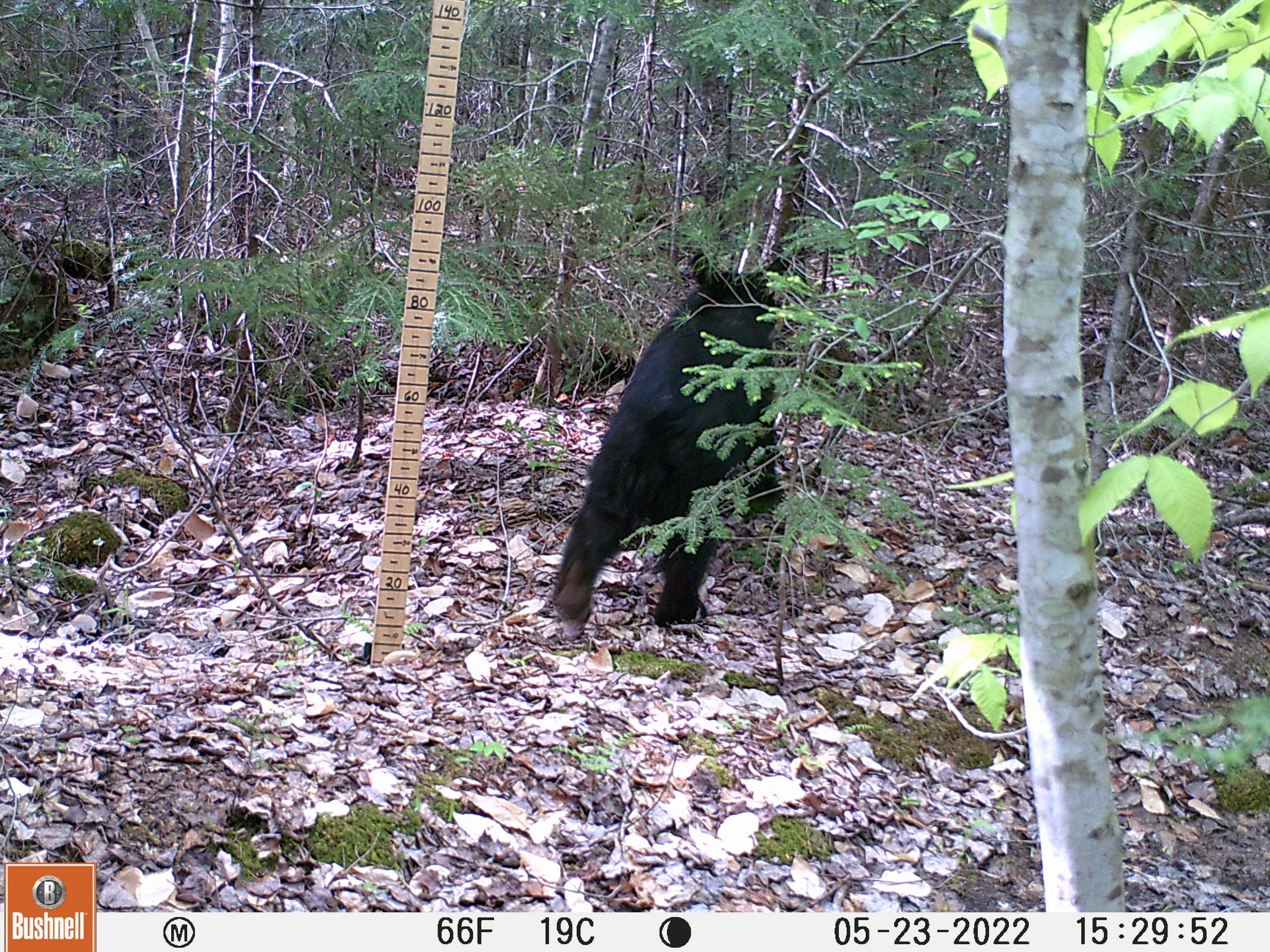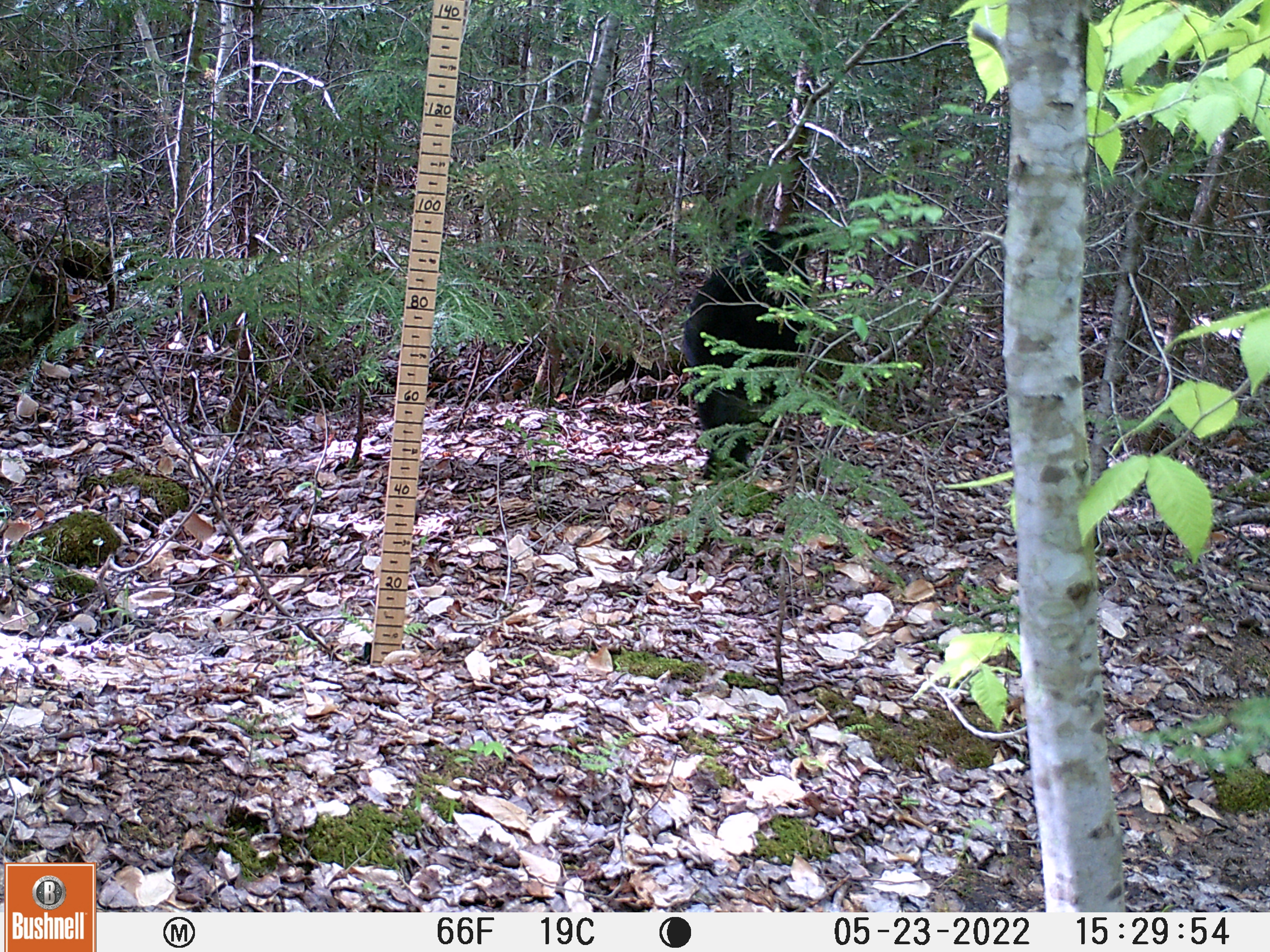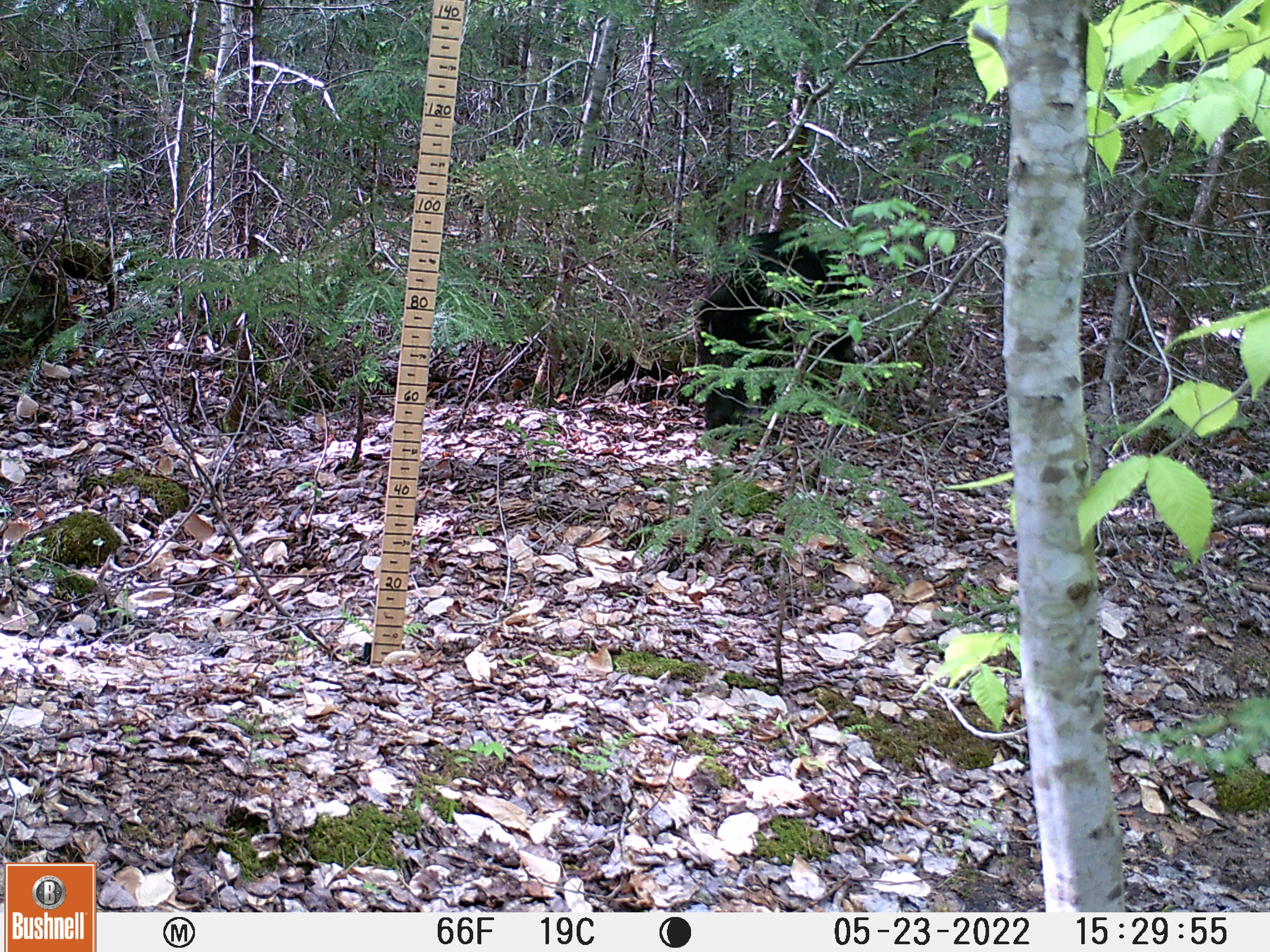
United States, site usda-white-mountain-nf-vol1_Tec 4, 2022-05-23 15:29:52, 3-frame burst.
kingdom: Animalia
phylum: Chordata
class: Mammalia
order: Carnivora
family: Ursidae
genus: Ursus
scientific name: Ursus americanus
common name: black bear